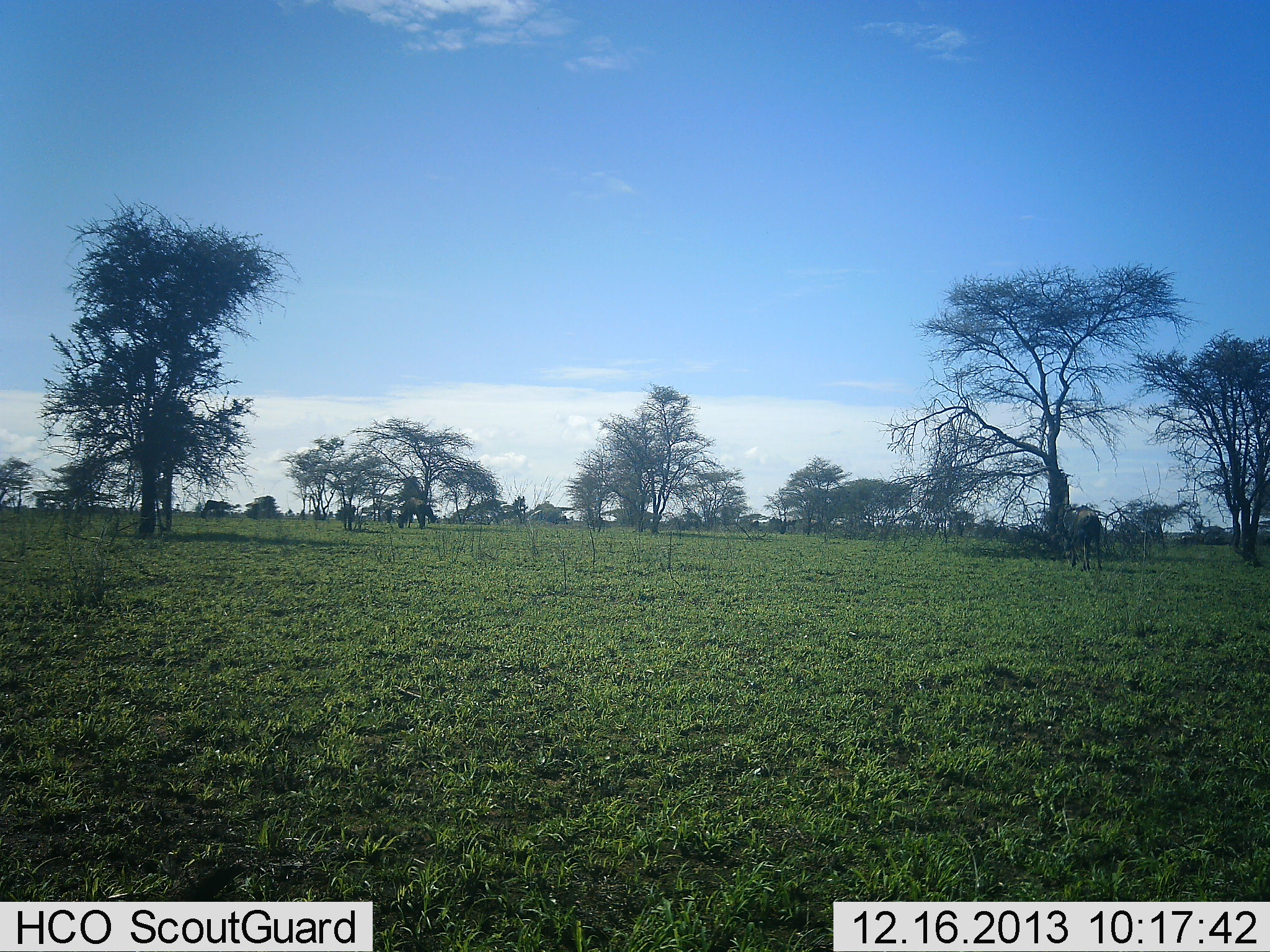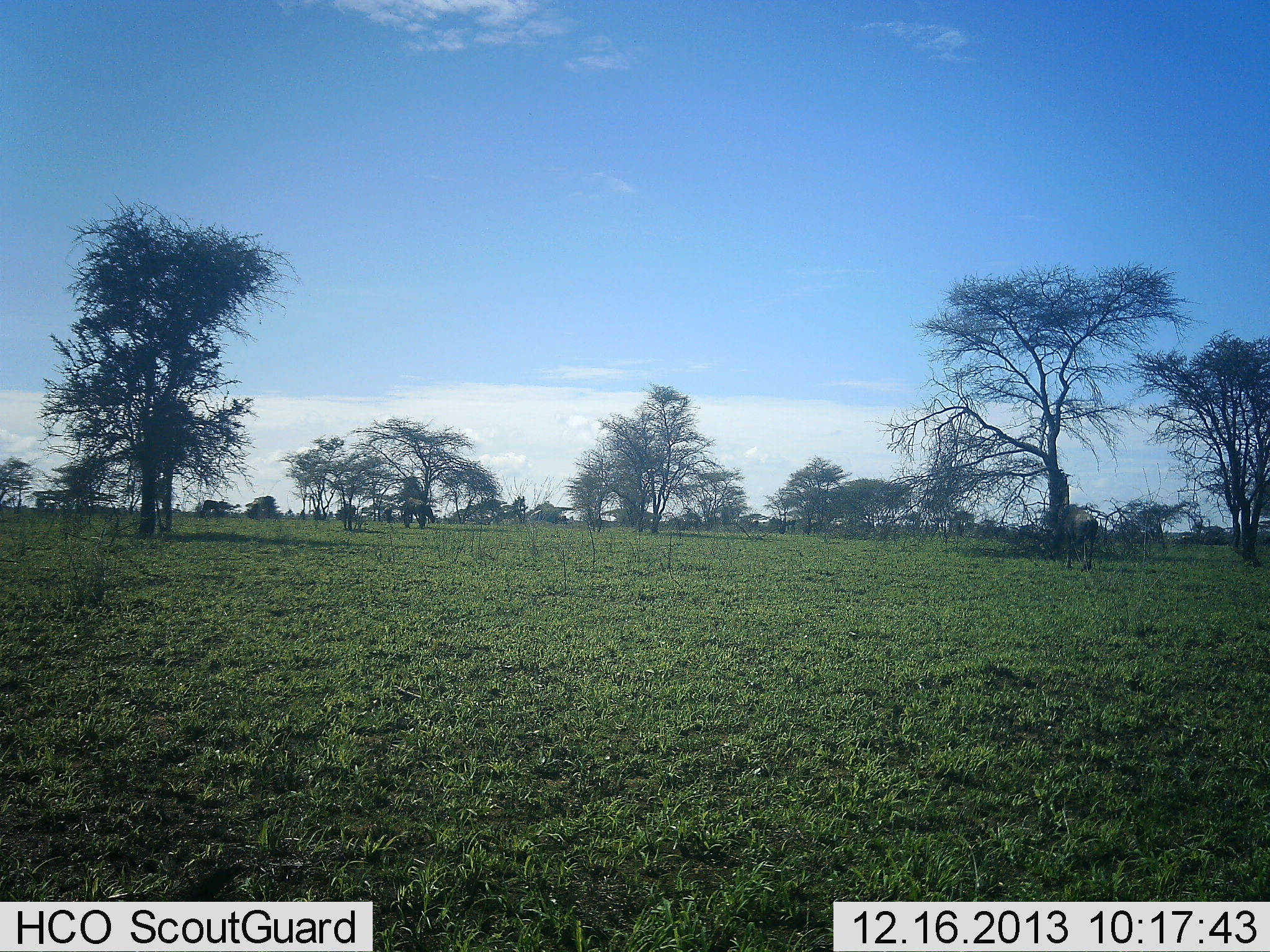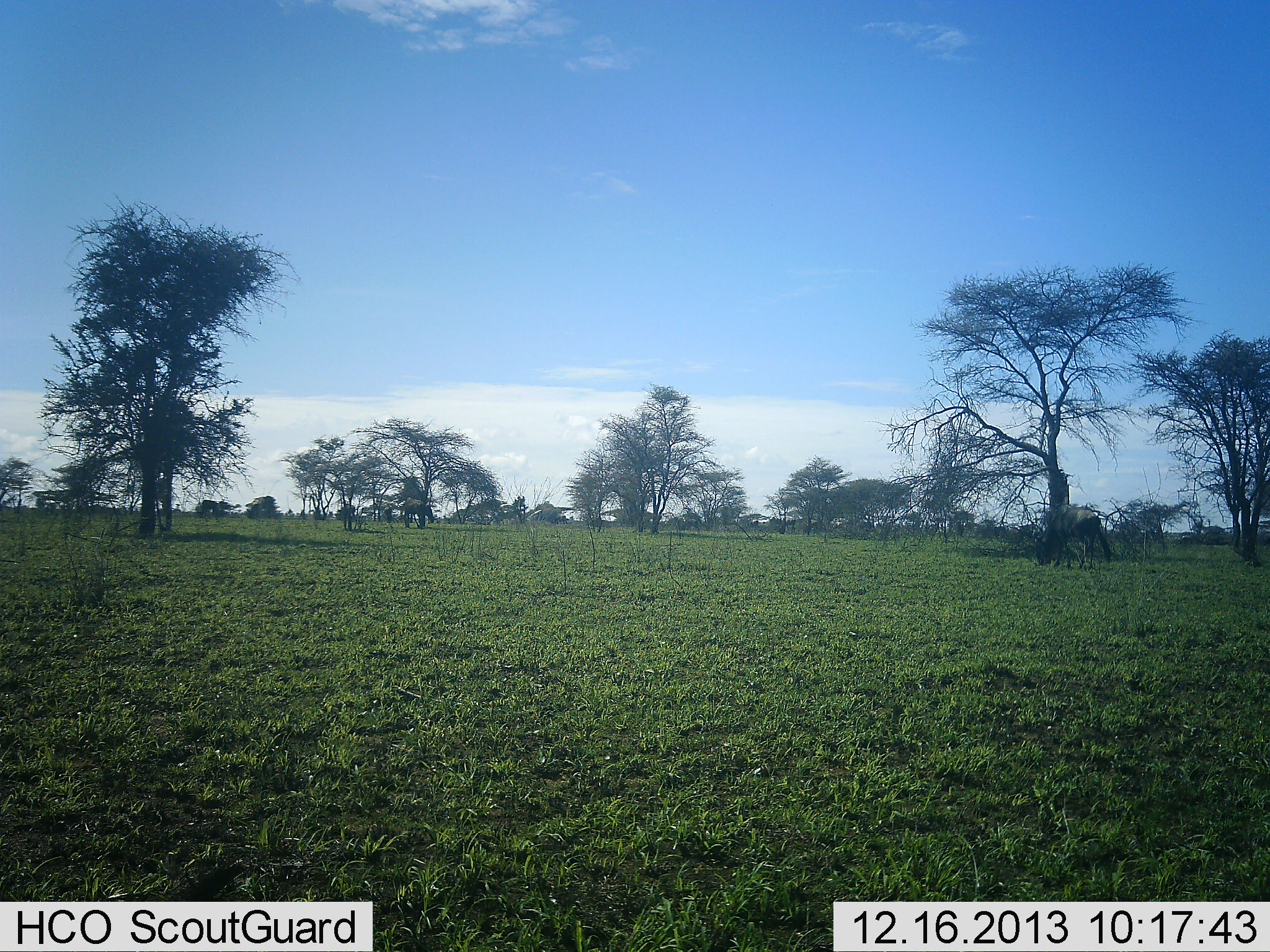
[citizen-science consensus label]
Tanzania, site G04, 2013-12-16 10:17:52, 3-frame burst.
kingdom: Animalia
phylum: Chordata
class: Mammalia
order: Artiodactyla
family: Bovidae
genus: Connochaetes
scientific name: Connochaetes taurinus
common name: blue wildebeest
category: wildebeest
Wildebeest (blue wildebeest) (Connochaetes taurinus), count 3. Behavior (volunteer vote fractions): standing 18%, resting 0%, moving 36%, interacting 0%. Young present (vote fraction): 0%. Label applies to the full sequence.